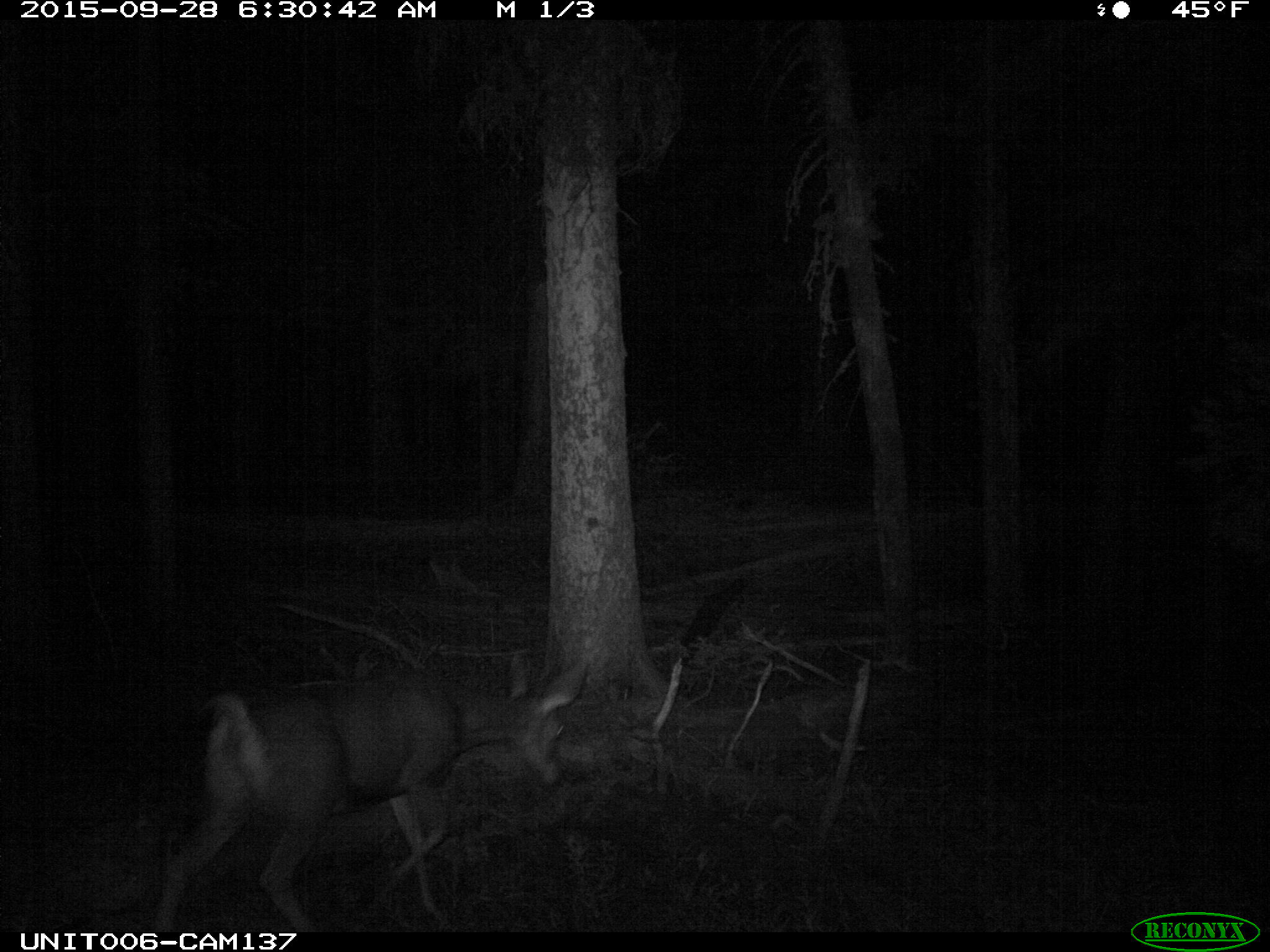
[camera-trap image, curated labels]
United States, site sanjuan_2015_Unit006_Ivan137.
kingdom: Animalia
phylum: Chordata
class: Mammalia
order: Artiodactyla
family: Cervidae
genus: Odocoileus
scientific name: Odocoileus hemionus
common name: mule deer